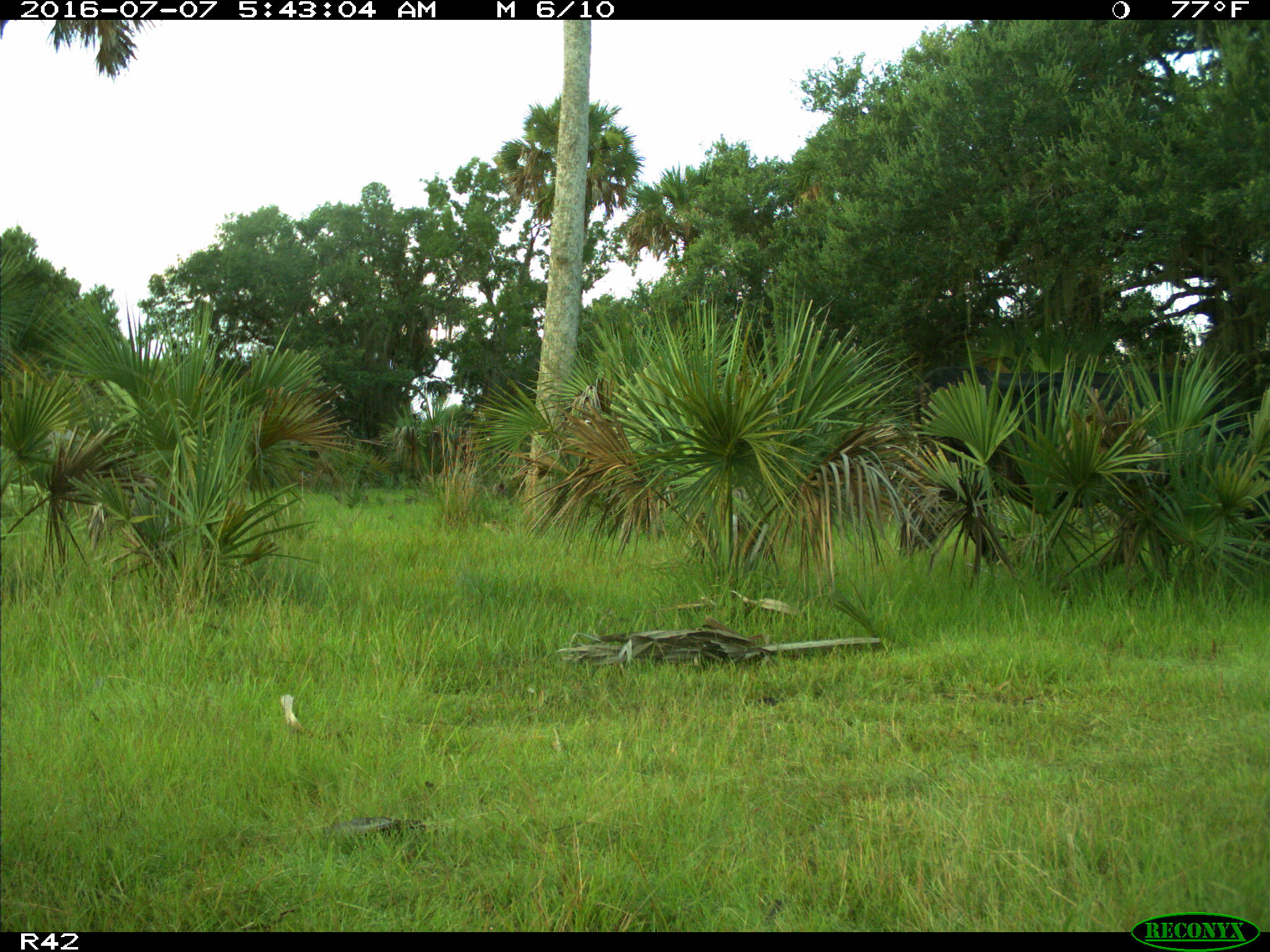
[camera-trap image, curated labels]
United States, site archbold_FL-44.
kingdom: Animalia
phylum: Chordata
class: Mammalia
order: Artiodactyla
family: Bovidae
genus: Bos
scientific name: Bos taurus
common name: domestic cow